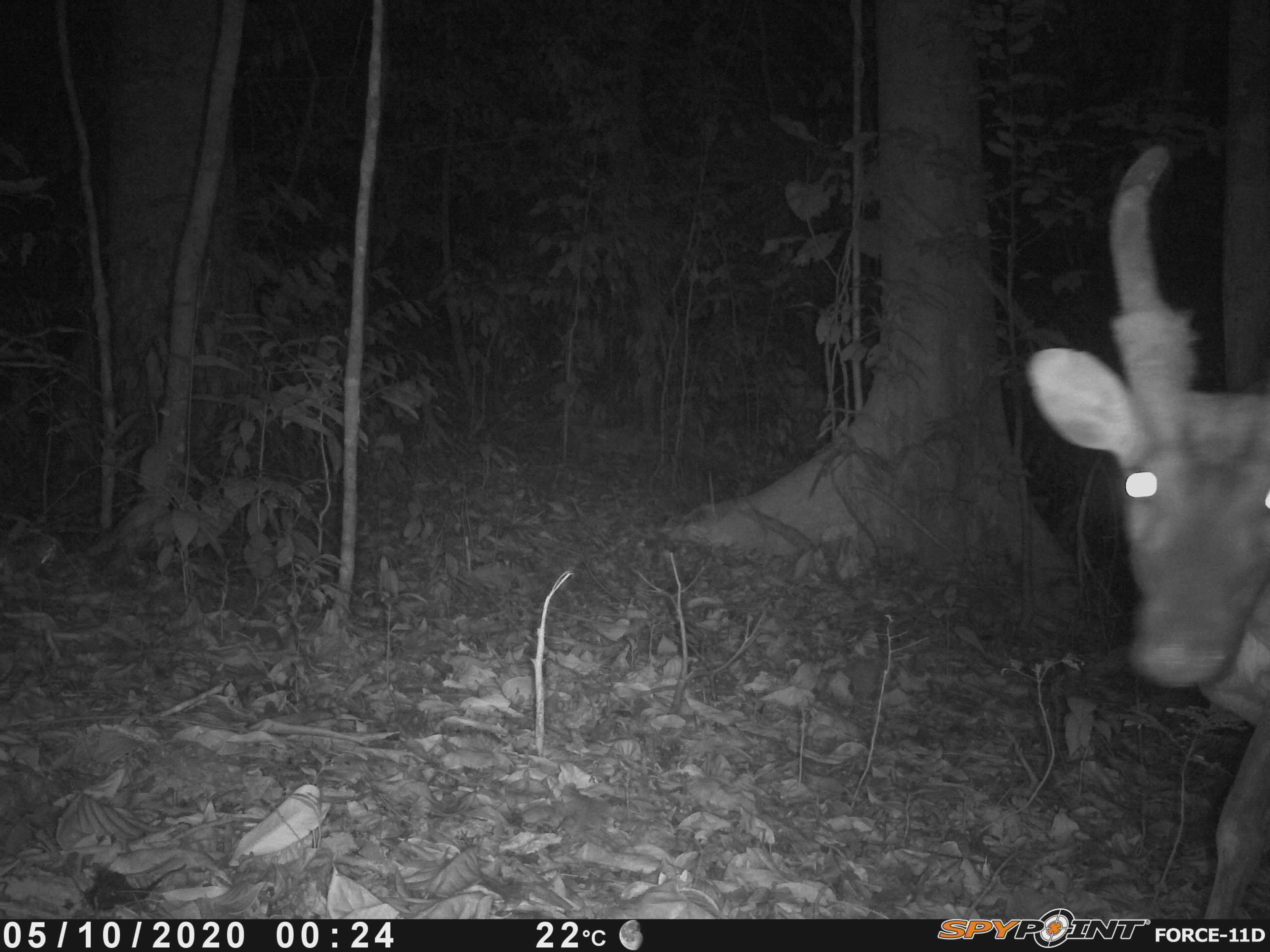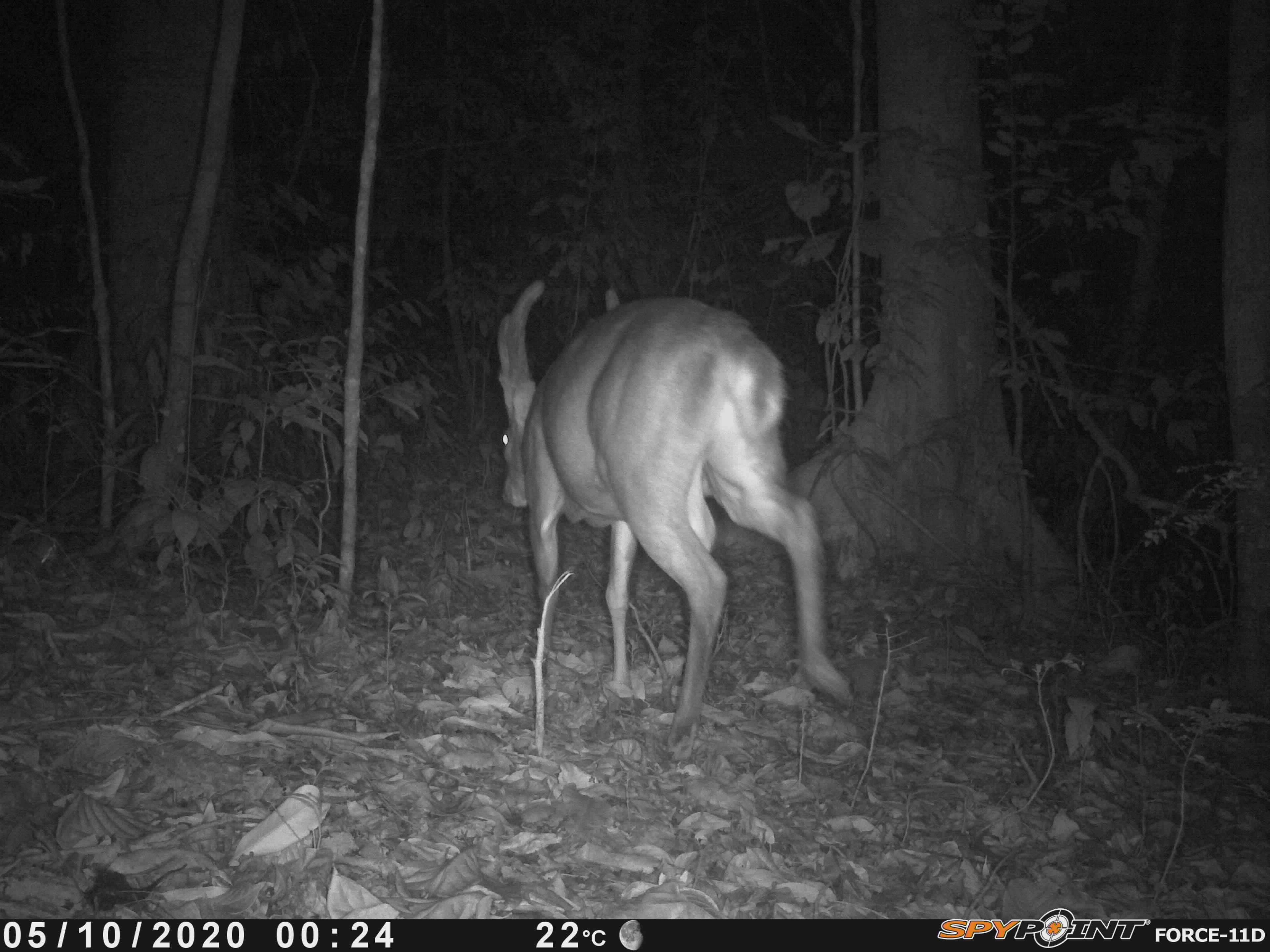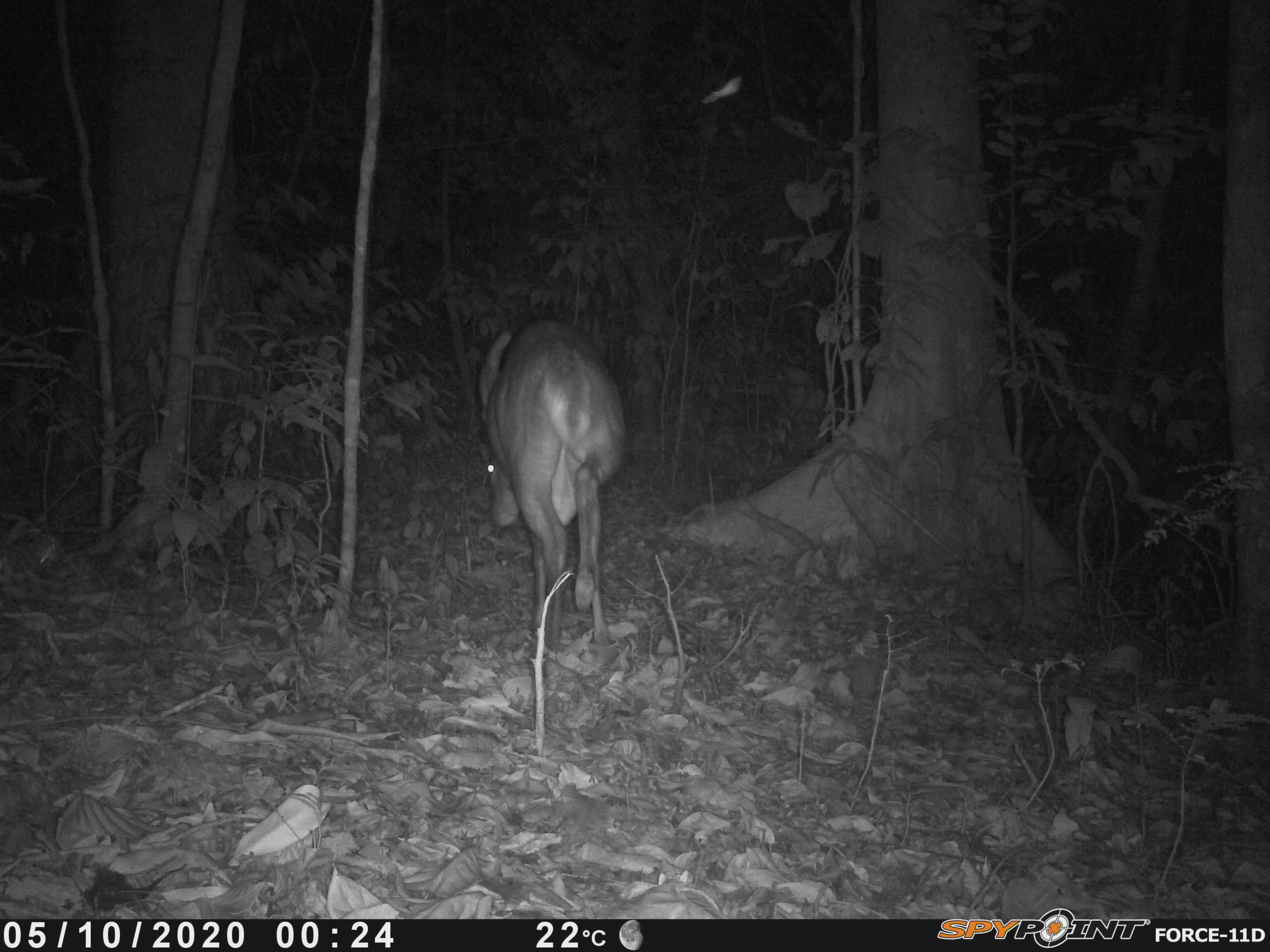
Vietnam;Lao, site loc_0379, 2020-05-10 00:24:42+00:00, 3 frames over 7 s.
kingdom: Animalia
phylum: Chordata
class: Mammalia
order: Artiodactyla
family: Cervidae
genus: Muntiacus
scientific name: Muntiacus vuquangensis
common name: large-antlered muntjac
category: large antlered muntjac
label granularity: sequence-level